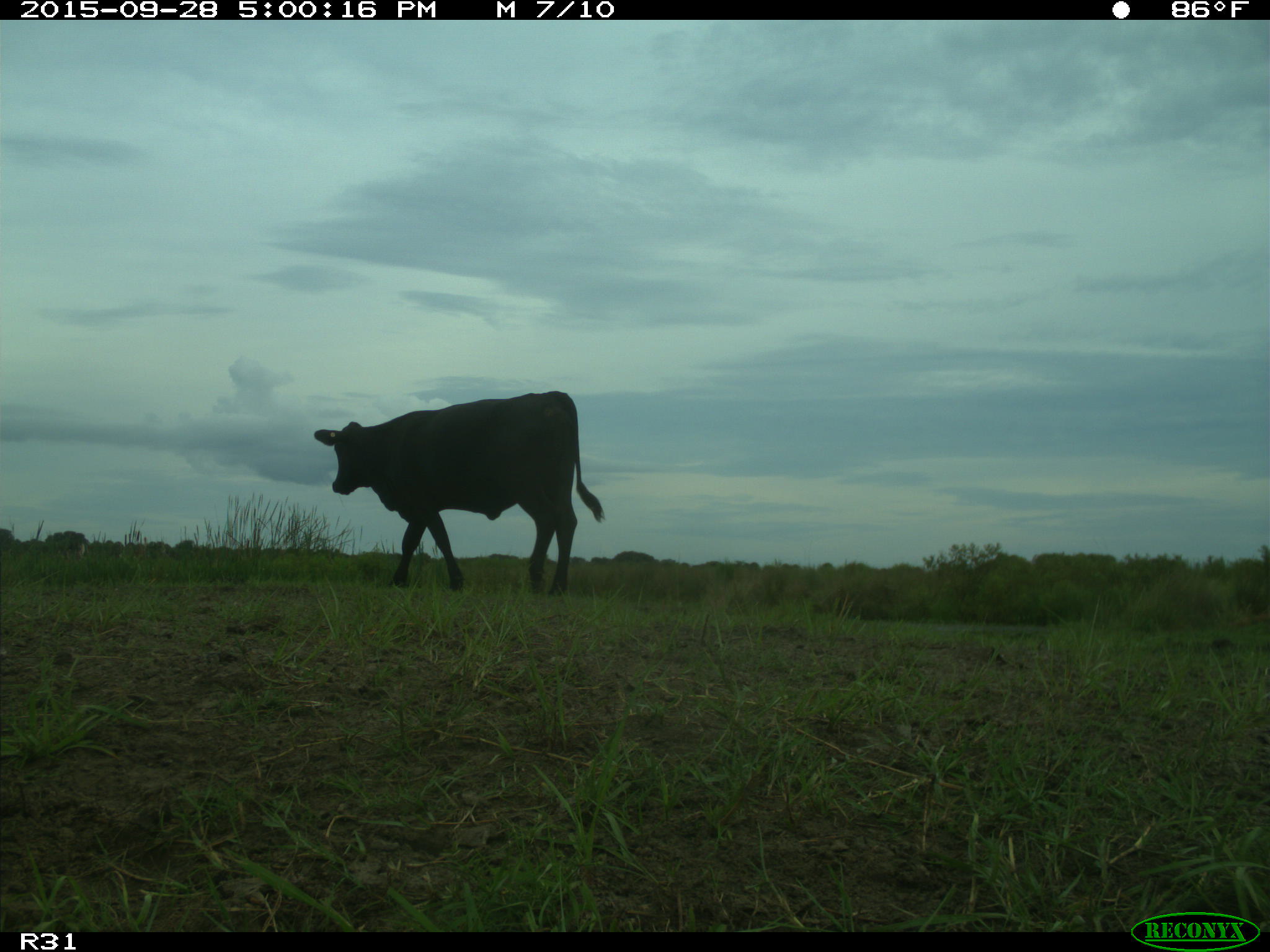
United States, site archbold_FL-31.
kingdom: Animalia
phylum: Chordata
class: Mammalia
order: Artiodactyla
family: Bovidae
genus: Bos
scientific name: Bos taurus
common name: domestic cow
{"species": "Bos taurus (domestic cow)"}